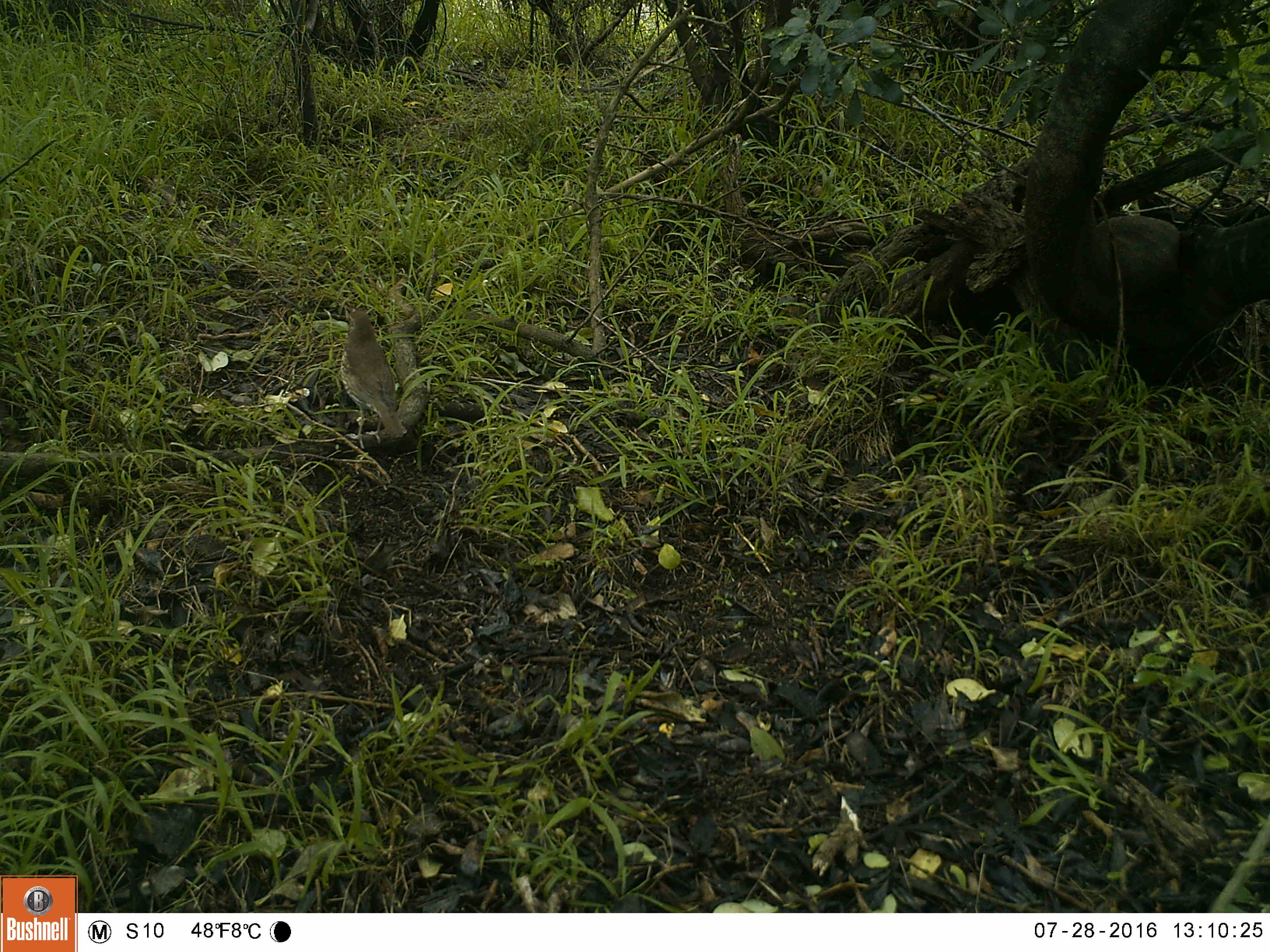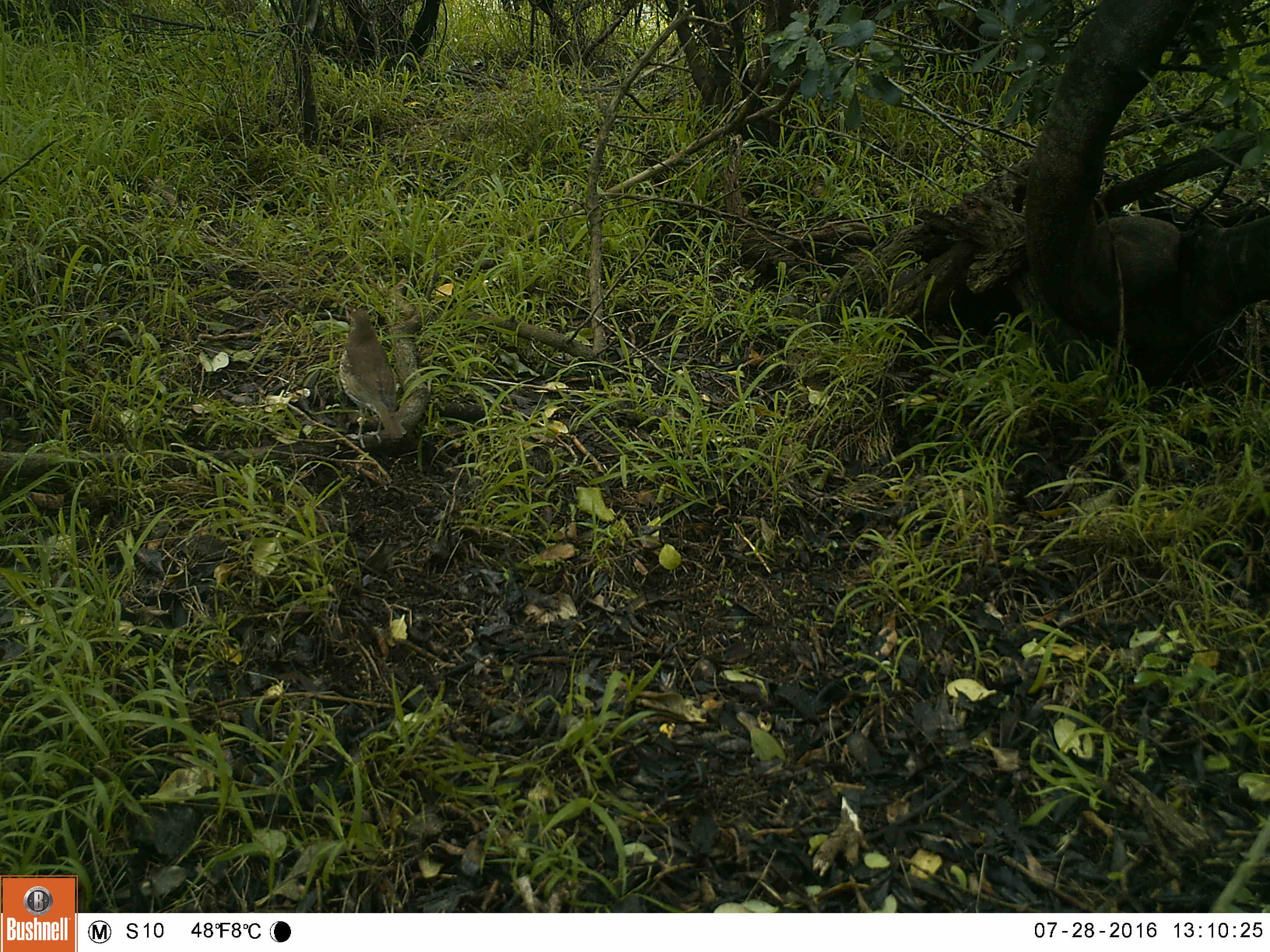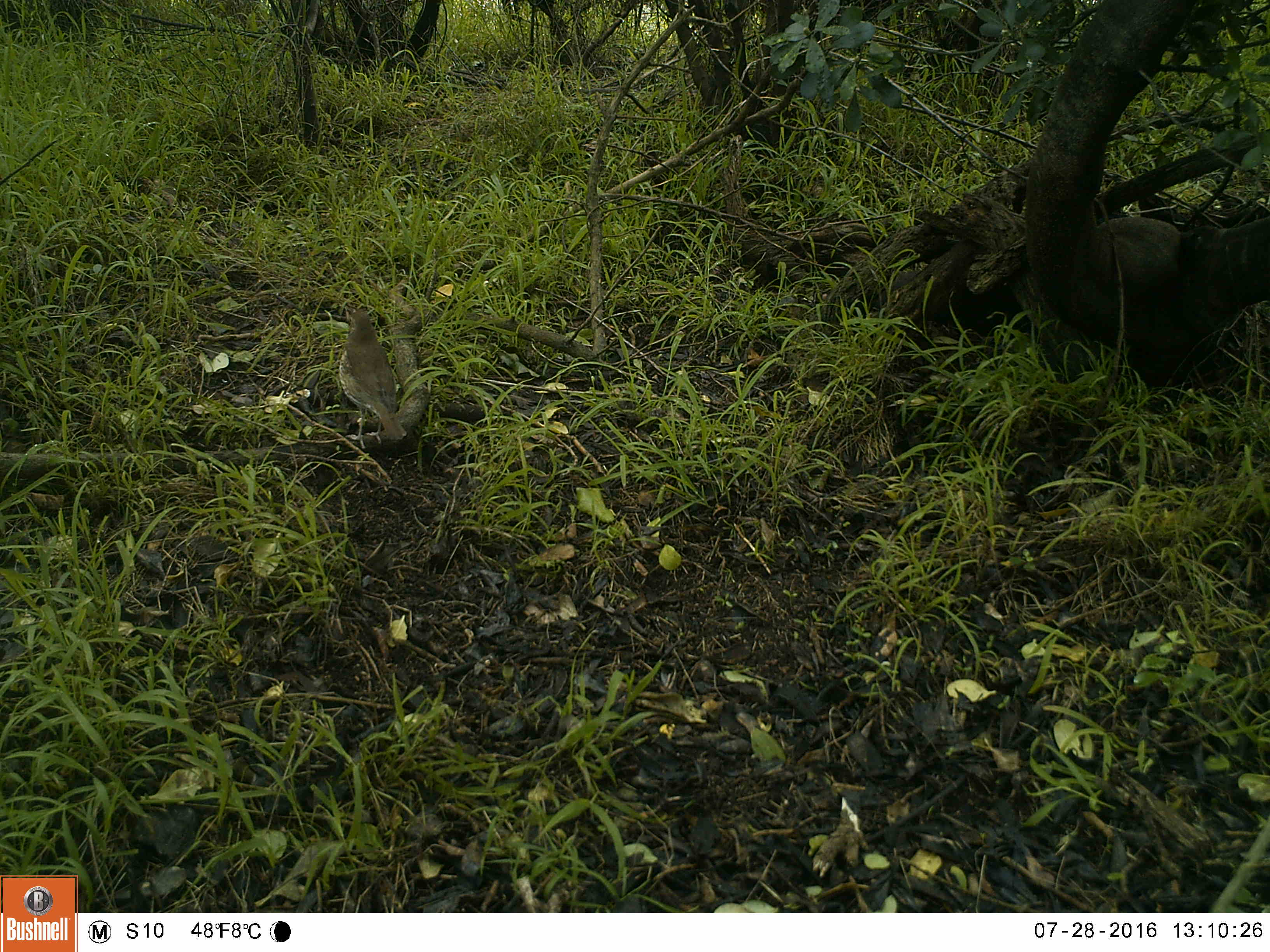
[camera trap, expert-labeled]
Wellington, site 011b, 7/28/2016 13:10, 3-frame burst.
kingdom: Animalia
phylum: Chordata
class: Aves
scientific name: Aves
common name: bird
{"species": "bird (Aves)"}